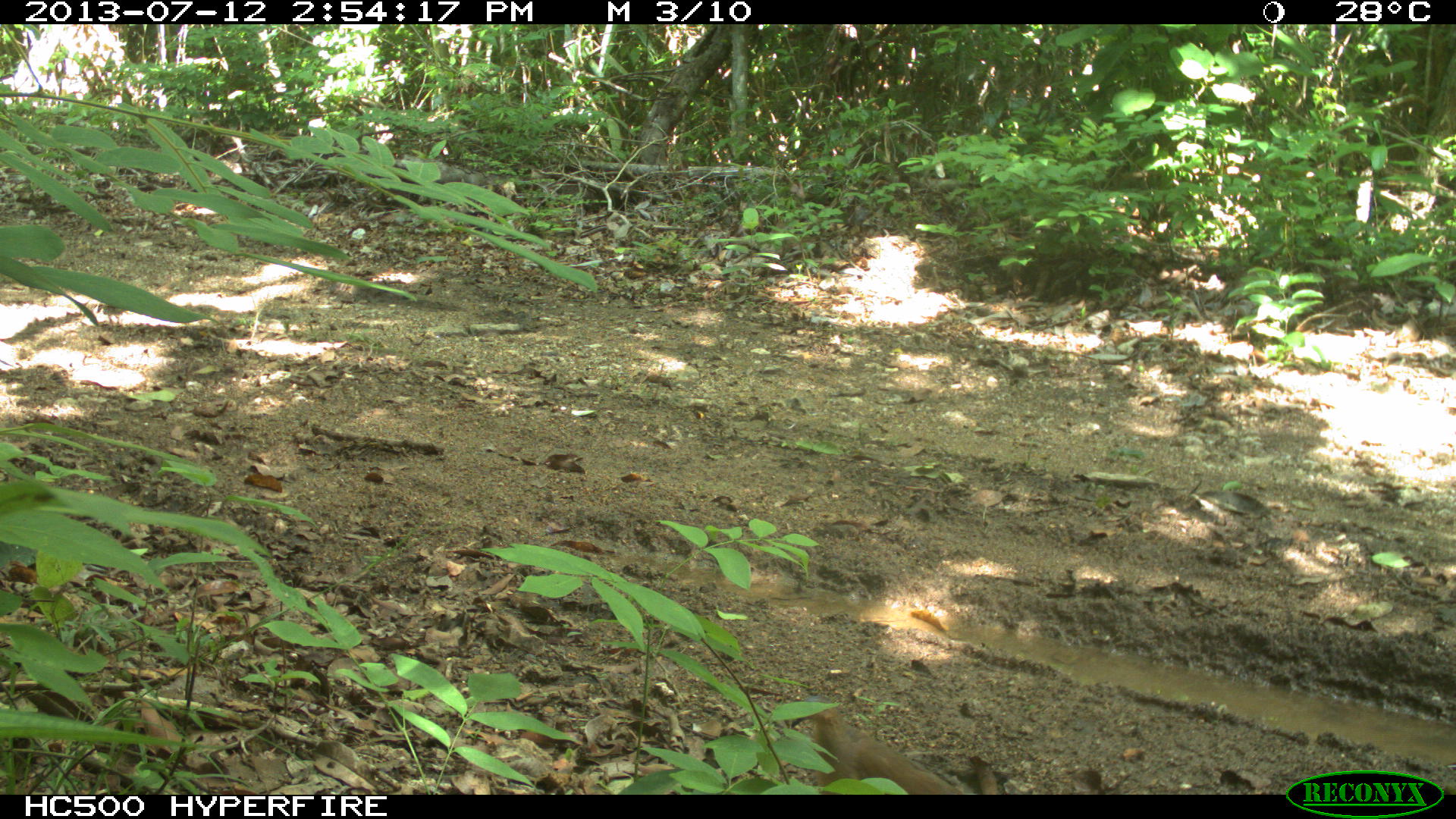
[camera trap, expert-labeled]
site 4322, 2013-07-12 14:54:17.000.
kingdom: Animalia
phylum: Chordata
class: Aves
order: Columbiformes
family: Columbidae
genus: Leptotila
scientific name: Leptotila plumbeiceps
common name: gray-headed dove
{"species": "Leptotila plumbeiceps (gray-headed dove)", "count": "1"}